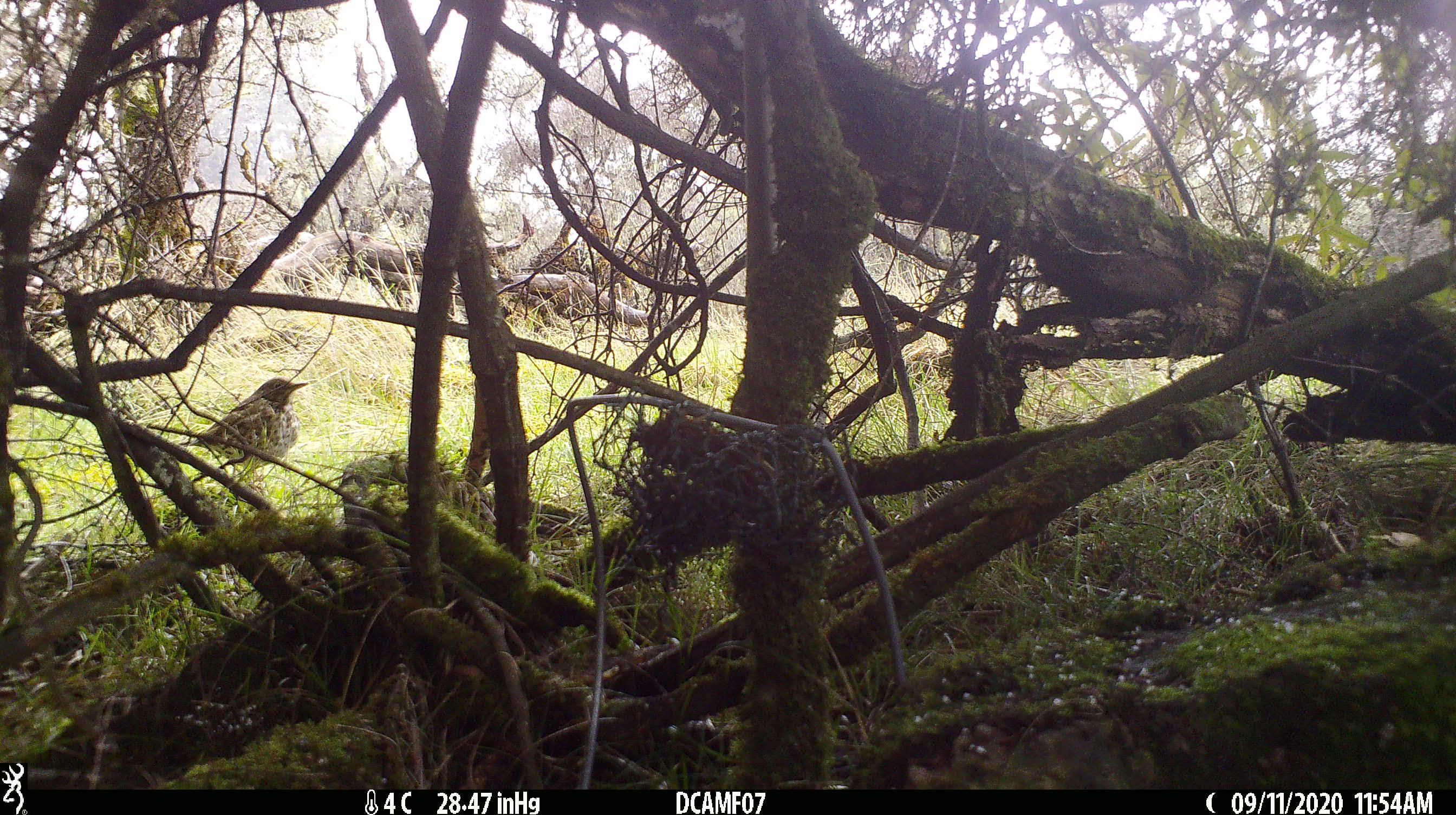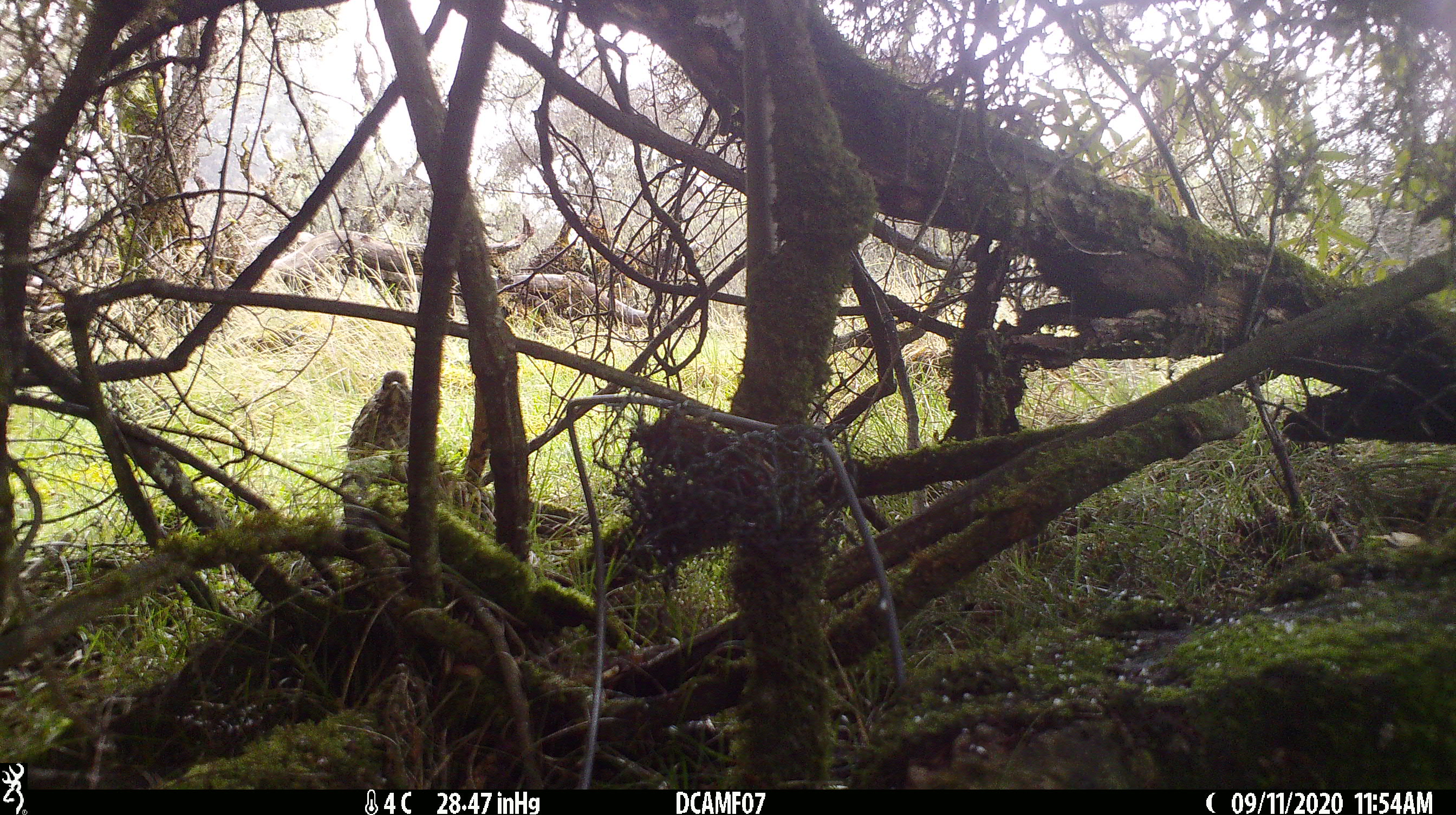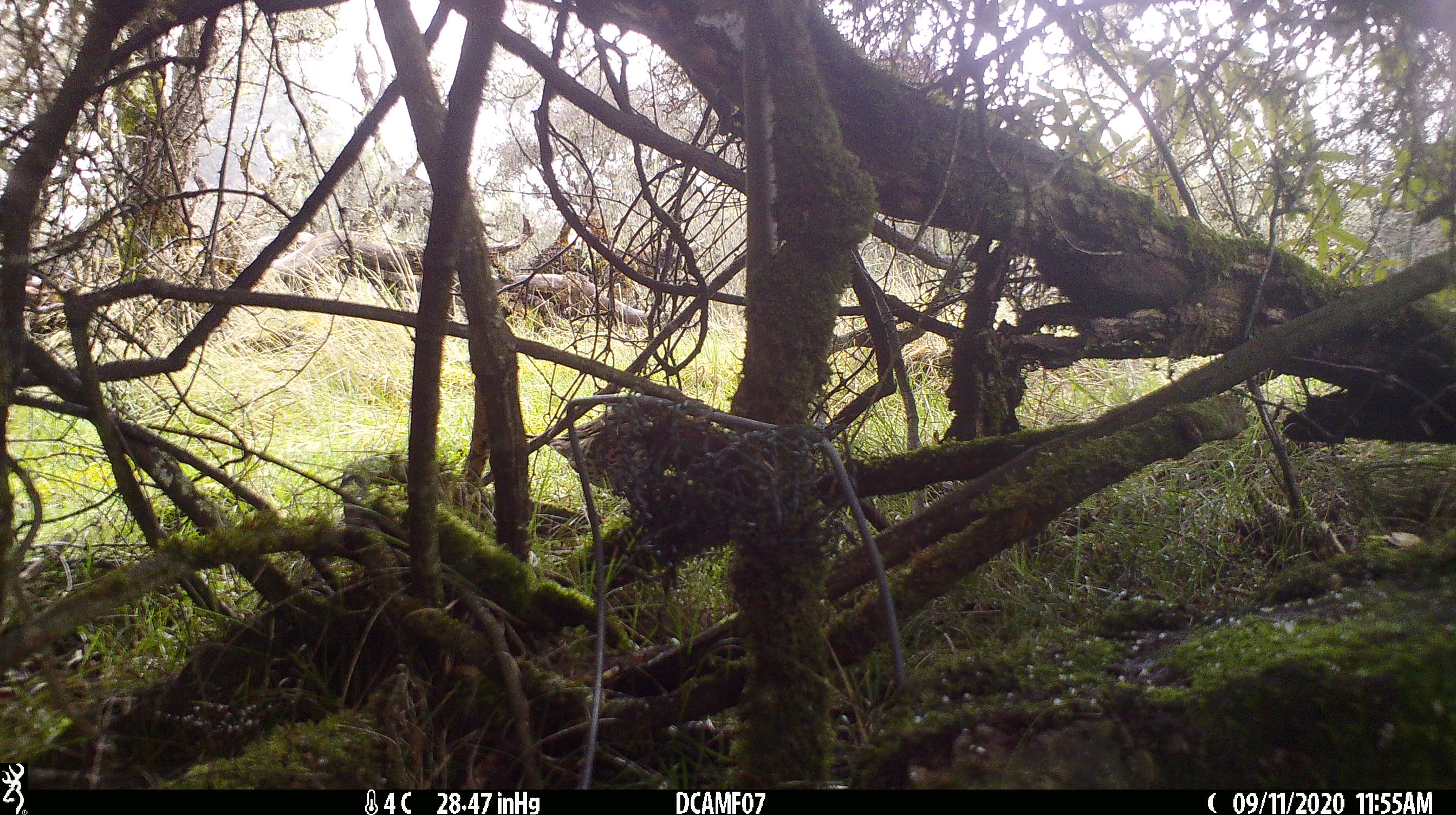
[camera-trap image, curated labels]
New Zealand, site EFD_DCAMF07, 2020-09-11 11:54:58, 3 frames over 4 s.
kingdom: Animalia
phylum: Chordata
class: Aves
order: Passeriformes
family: Turdidae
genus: Turdus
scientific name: Turdus philomelos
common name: song thrush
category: thrush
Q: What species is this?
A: Thrush (song thrush) (Turdus philomelos).